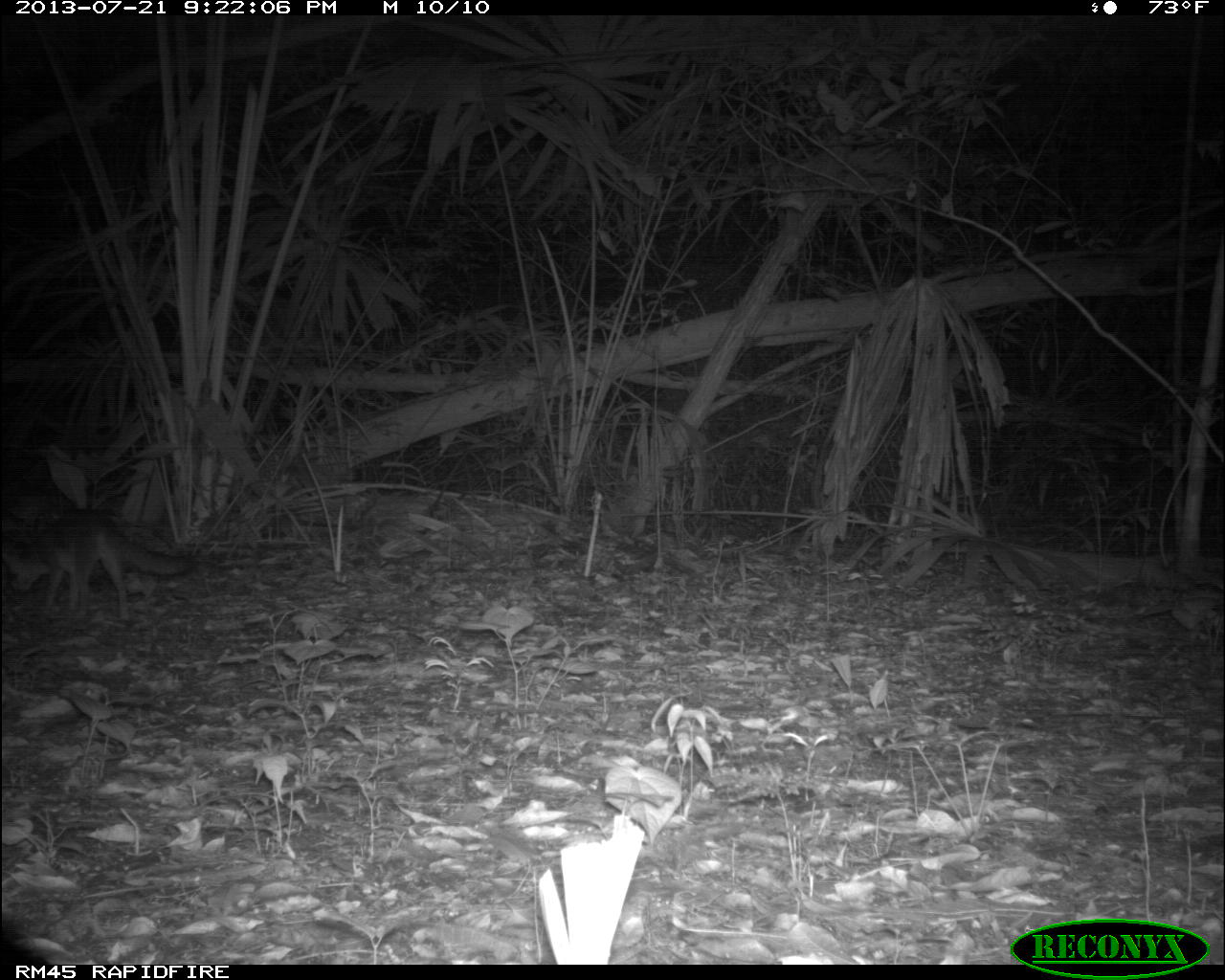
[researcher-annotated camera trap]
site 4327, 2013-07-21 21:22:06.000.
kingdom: Animalia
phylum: Chordata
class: Mammalia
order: Carnivora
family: Canidae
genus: Urocyon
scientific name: Urocyon cinereoargenteus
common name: gray fox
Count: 1.